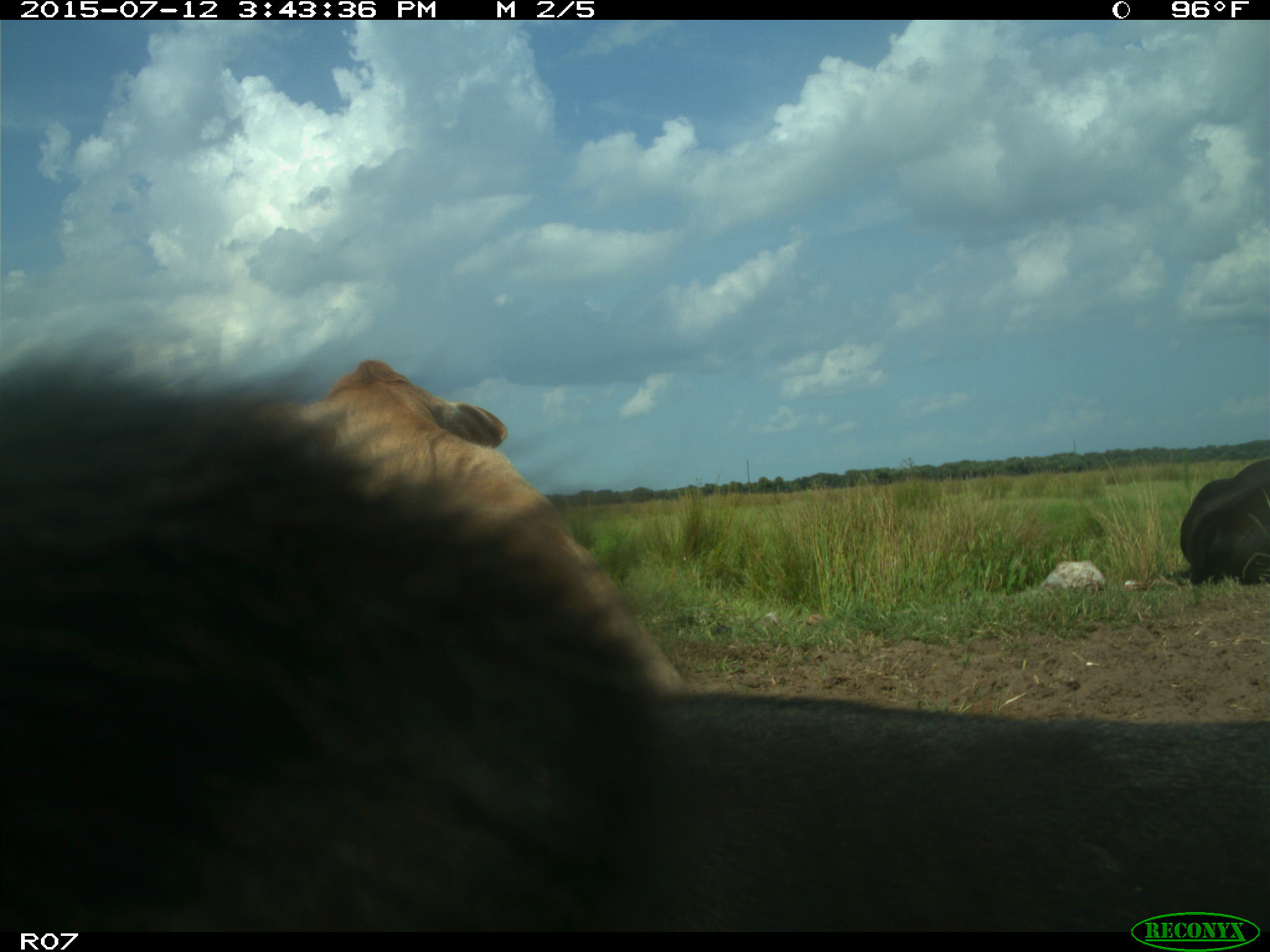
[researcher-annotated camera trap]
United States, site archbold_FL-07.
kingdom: Animalia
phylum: Chordata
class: Mammalia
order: Artiodactyla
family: Bovidae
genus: Bos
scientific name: Bos taurus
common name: domestic cow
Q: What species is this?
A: Bos taurus (domestic cow).